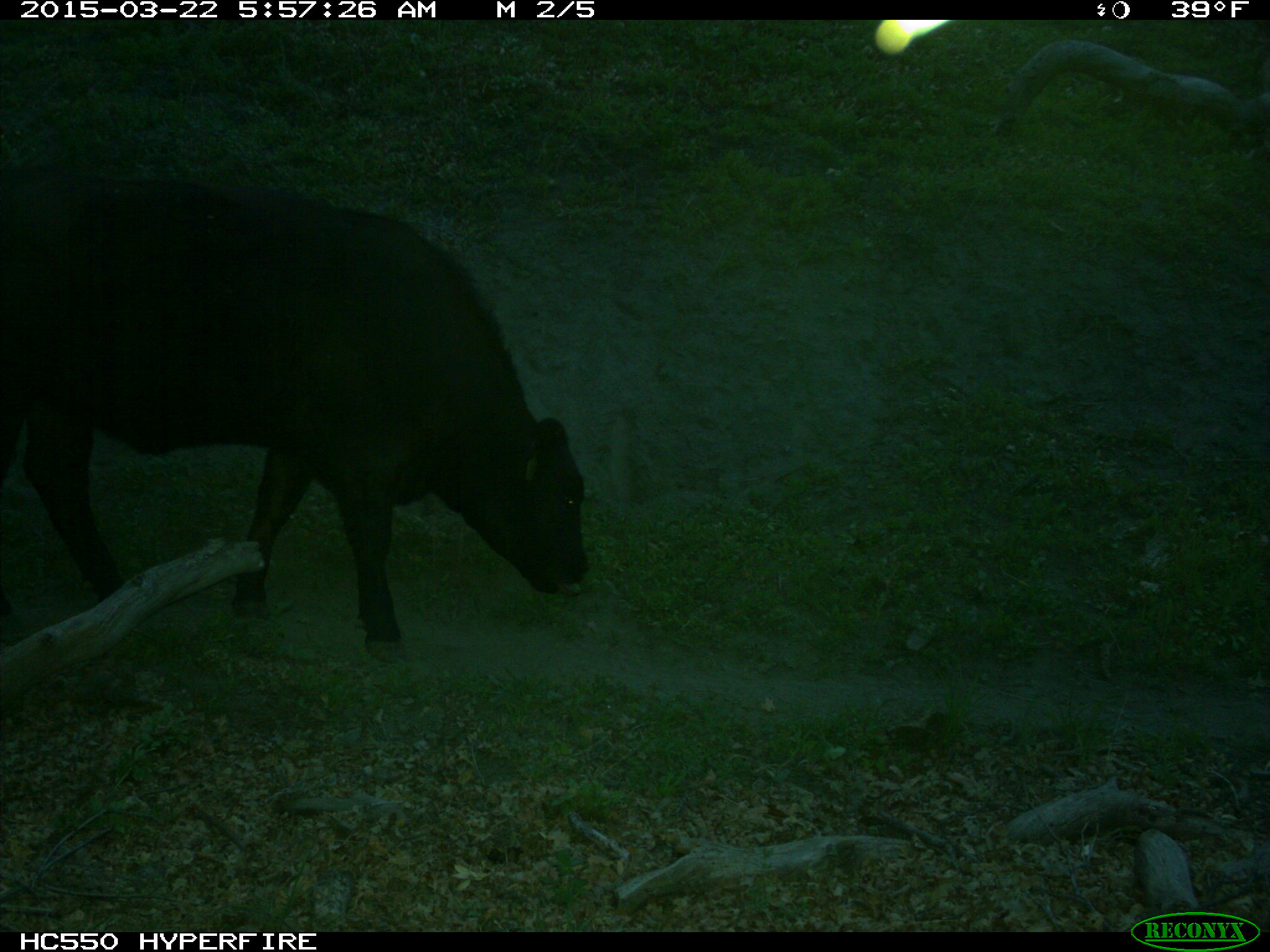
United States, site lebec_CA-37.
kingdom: Animalia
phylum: Chordata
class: Mammalia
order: Artiodactyla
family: Bovidae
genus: Bos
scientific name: Bos taurus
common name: domestic cow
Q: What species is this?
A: Bos taurus (domestic cow).